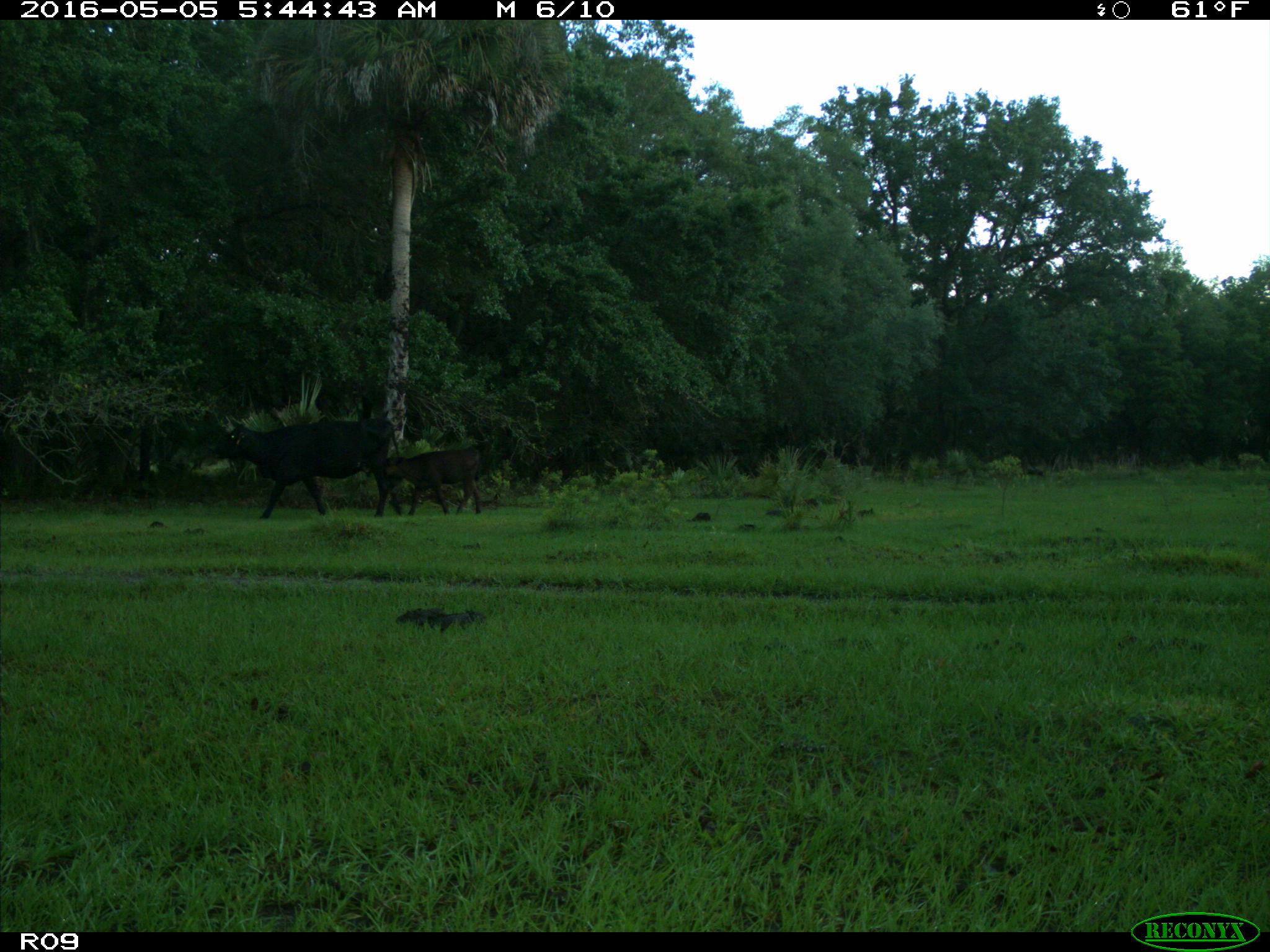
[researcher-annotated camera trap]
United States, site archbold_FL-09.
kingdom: Animalia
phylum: Chordata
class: Mammalia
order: Artiodactyla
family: Bovidae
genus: Bos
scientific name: Bos taurus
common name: domestic cow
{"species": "Bos taurus (domestic cow)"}